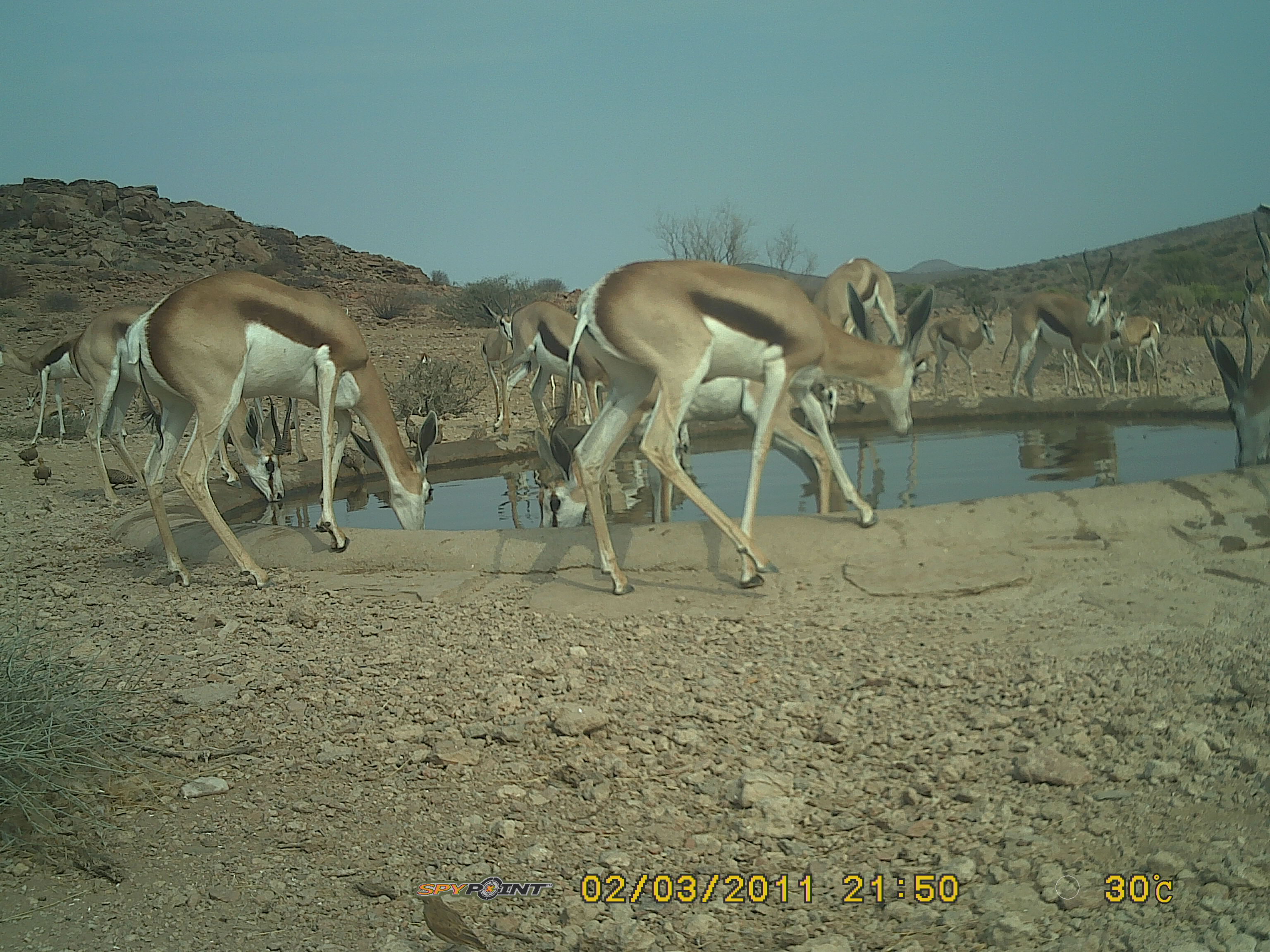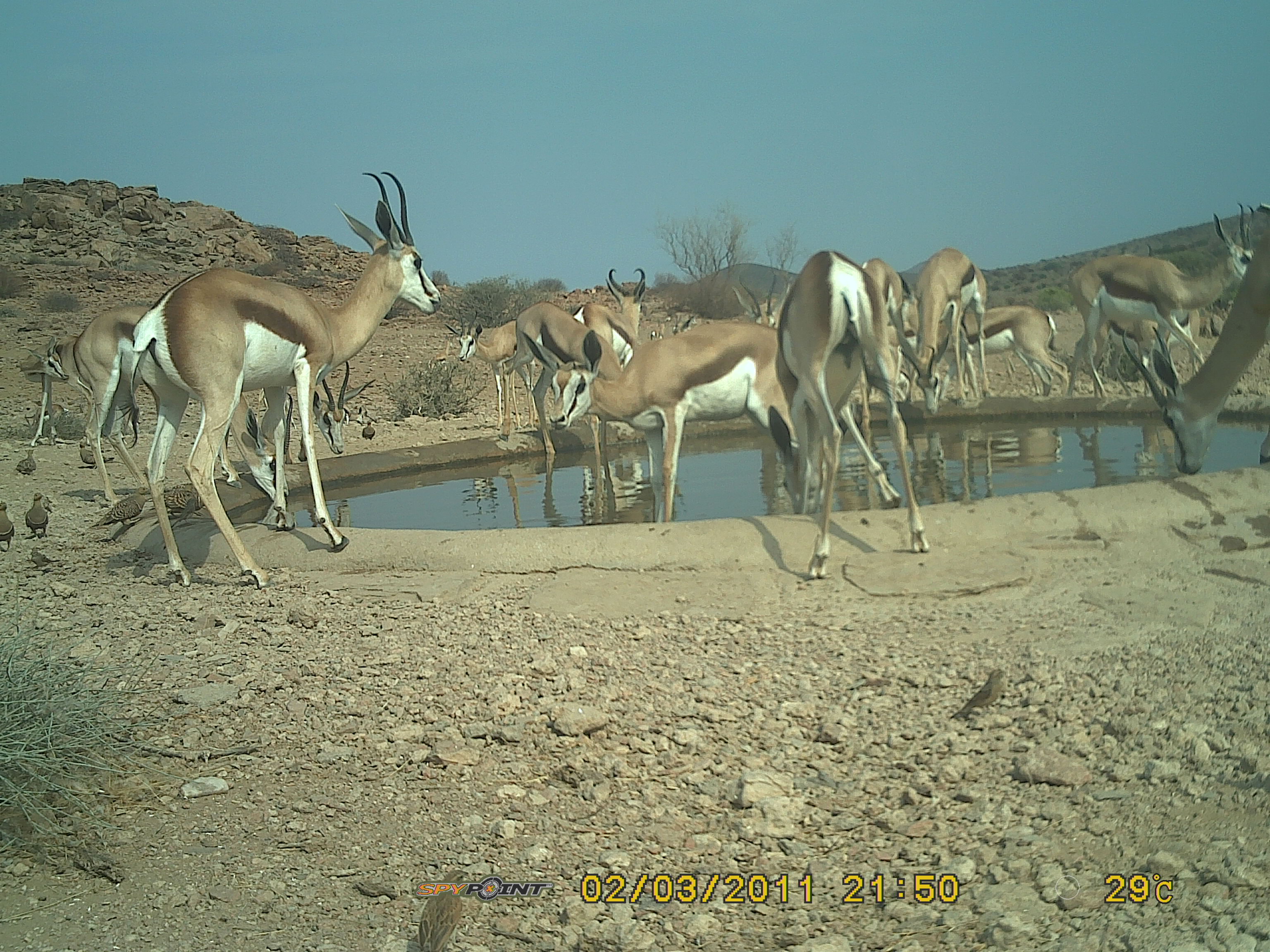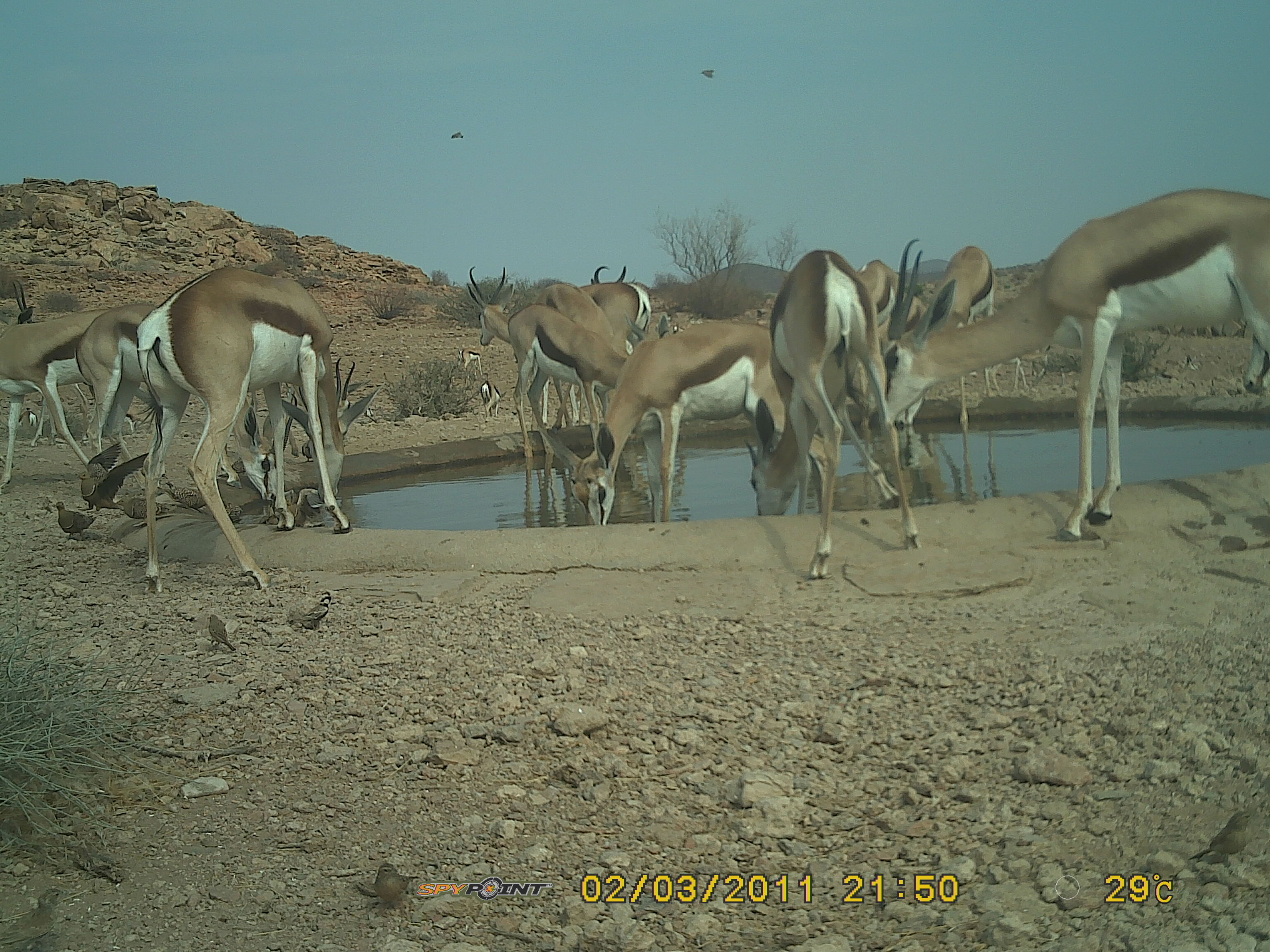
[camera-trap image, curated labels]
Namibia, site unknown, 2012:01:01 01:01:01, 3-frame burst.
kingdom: Animalia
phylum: Chordata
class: Mammalia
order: Artiodactyla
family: Bovidae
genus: Antidorcas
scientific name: Antidorcas marsupialis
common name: springbok